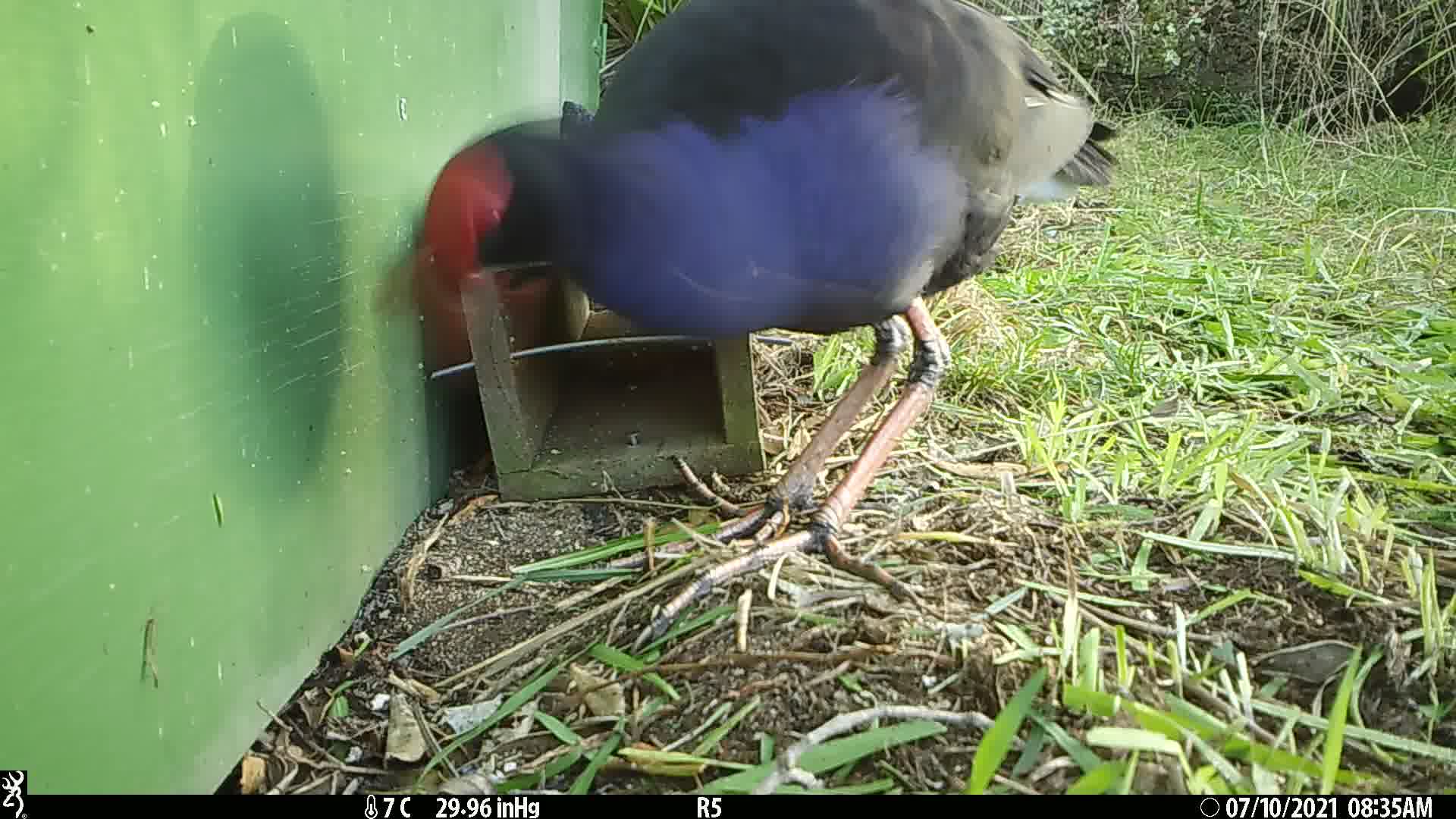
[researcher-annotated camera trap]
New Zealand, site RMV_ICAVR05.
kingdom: Animalia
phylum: Chordata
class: Aves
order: Gruiformes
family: Rallidae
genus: Porphyrio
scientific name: Porphyrio melanotus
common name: australasian swamphen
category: pukeko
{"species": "pukeko (australasian swamphen) (Porphyrio melanotus)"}